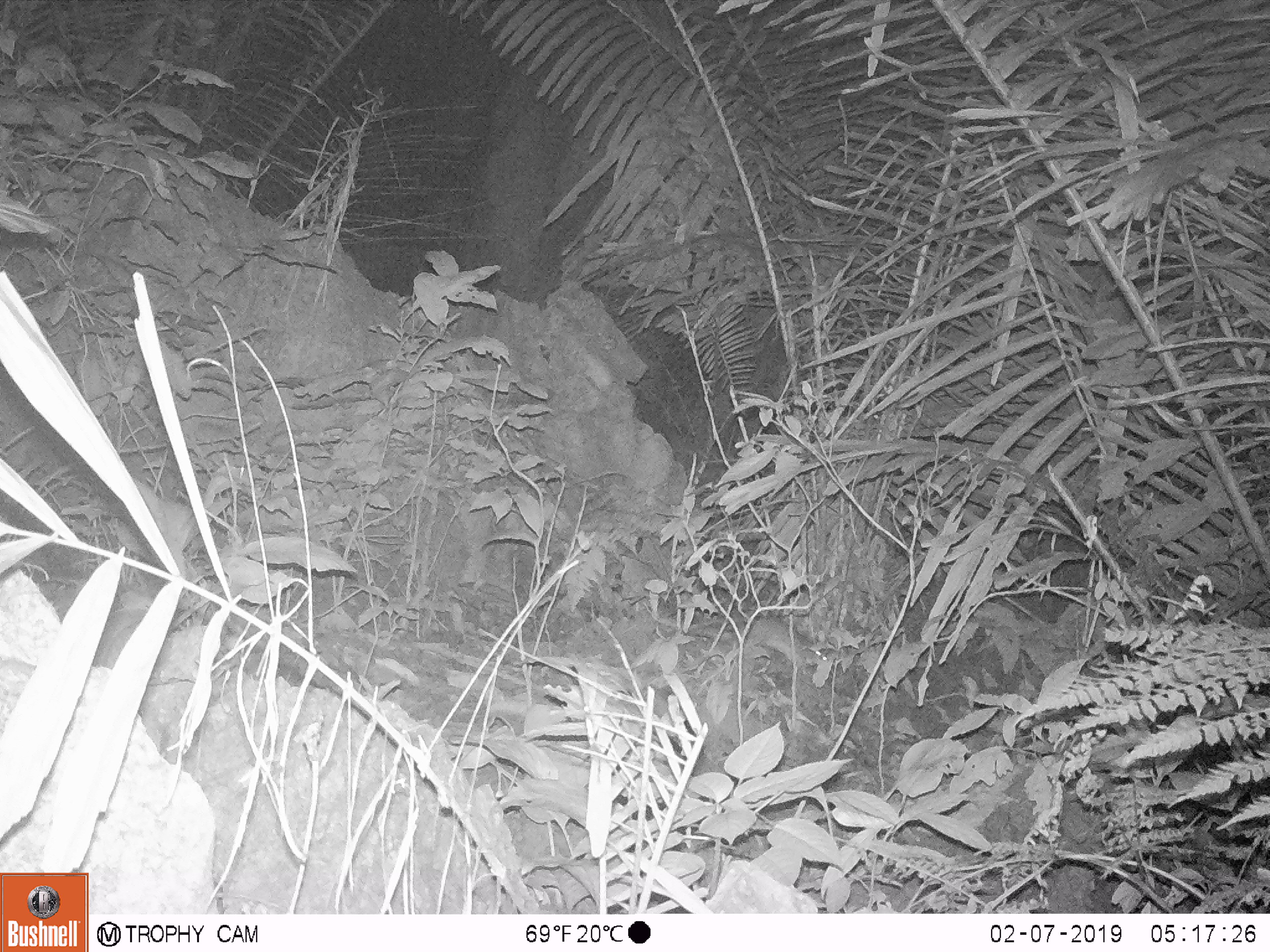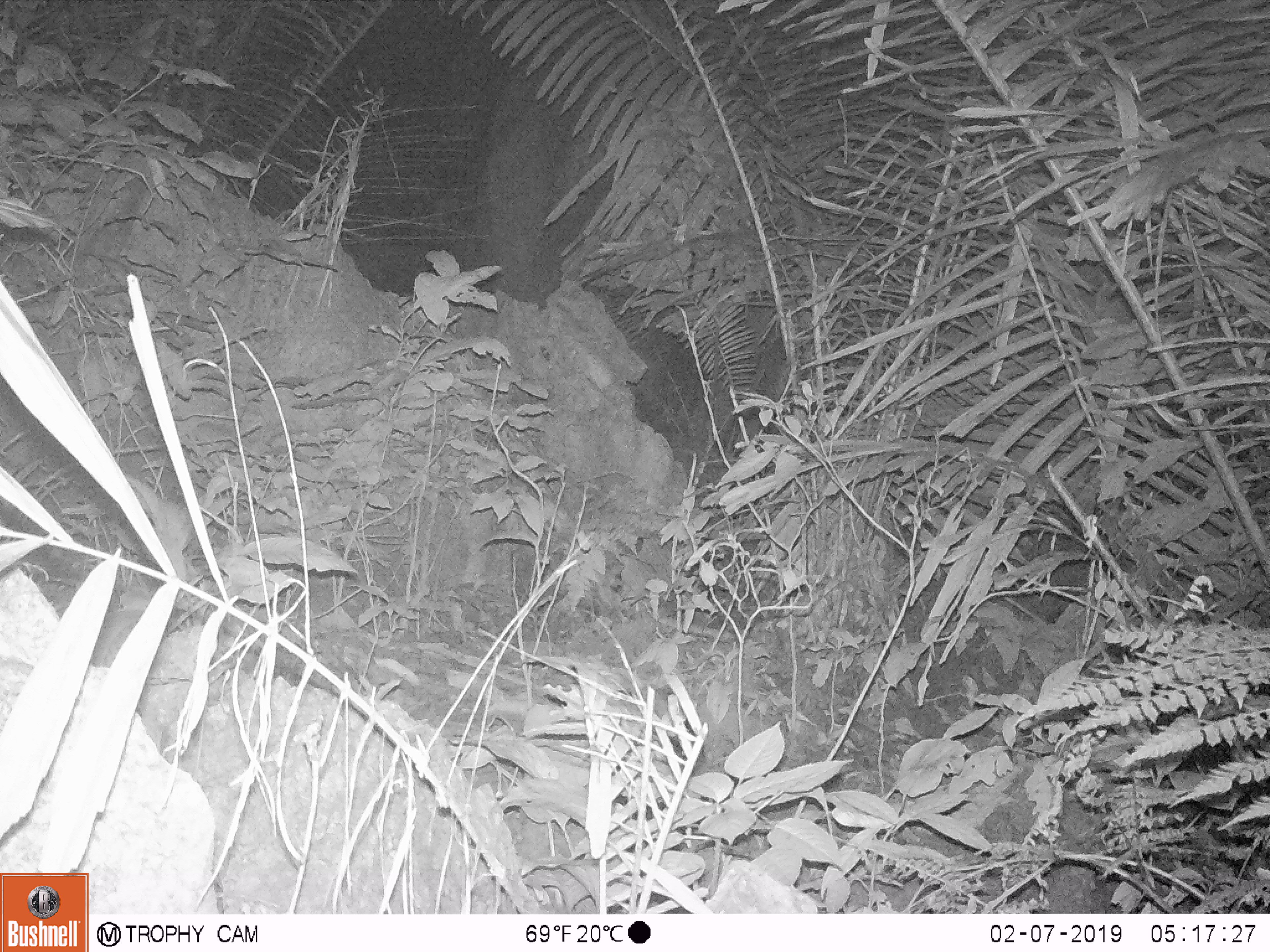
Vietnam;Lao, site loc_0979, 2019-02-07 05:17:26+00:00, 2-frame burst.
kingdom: Animalia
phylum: Chordata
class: Mammalia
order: Rodentia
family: Muridae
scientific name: Muridae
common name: old-world mice and rats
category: unidentified murid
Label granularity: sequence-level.